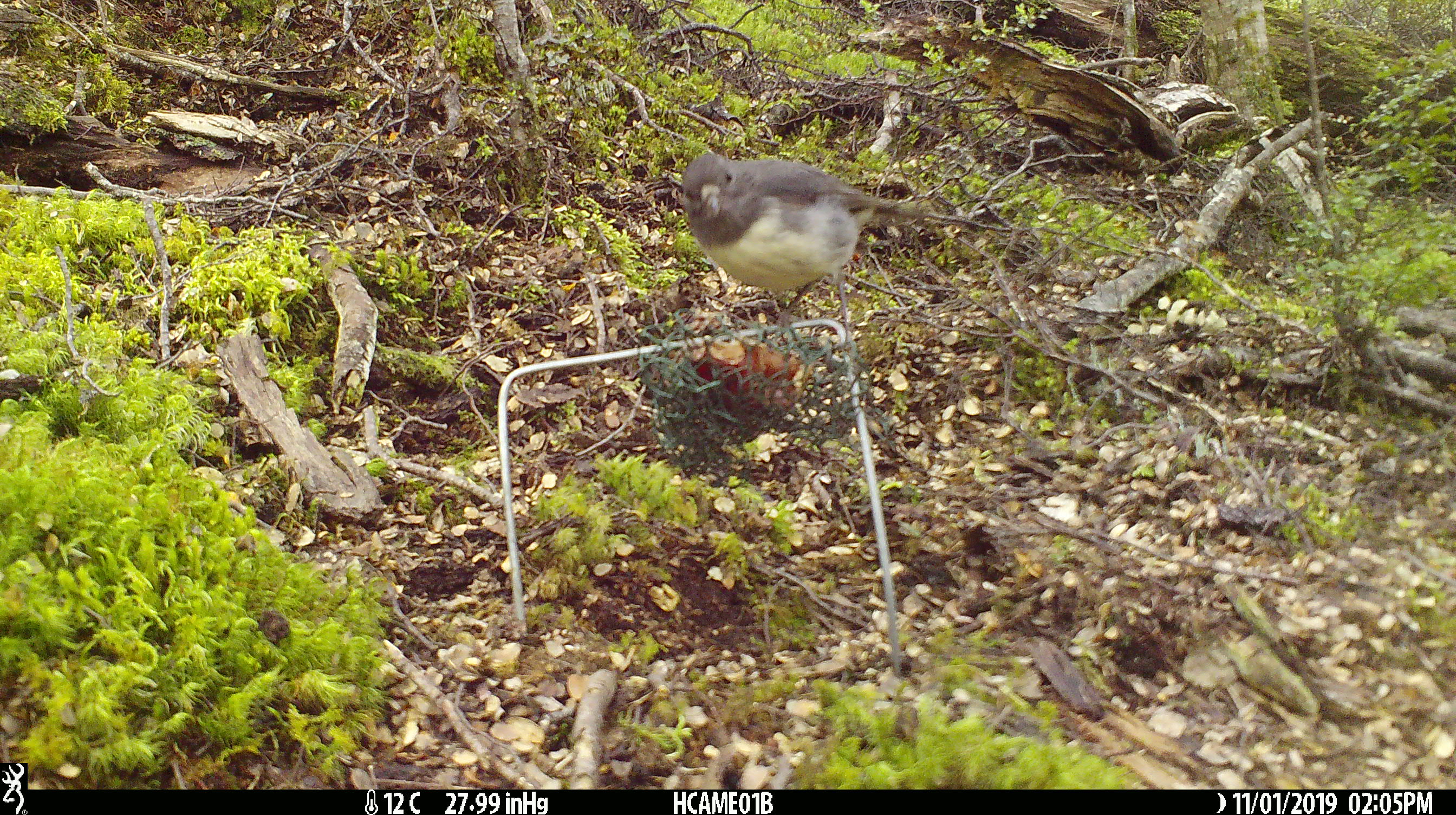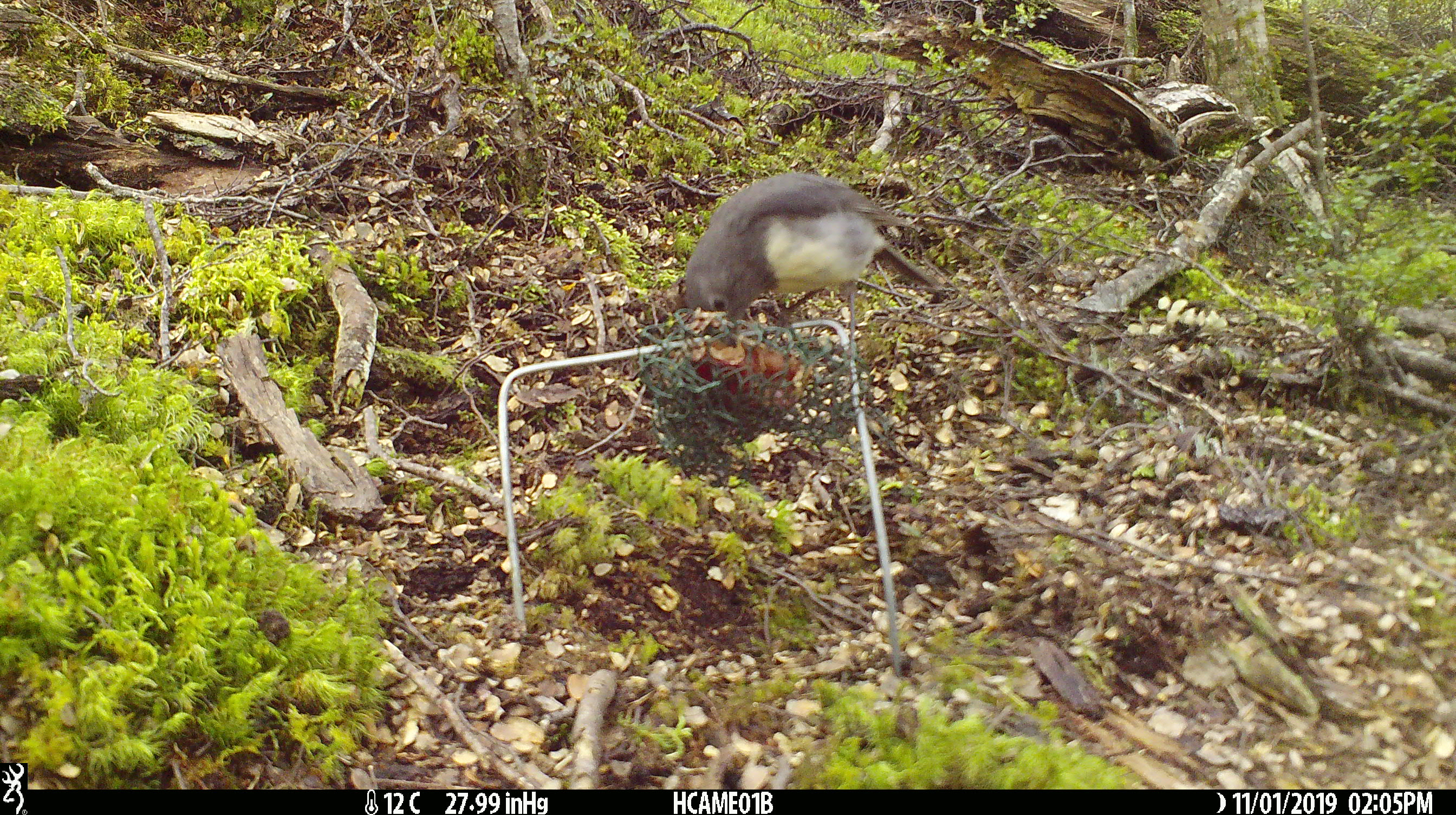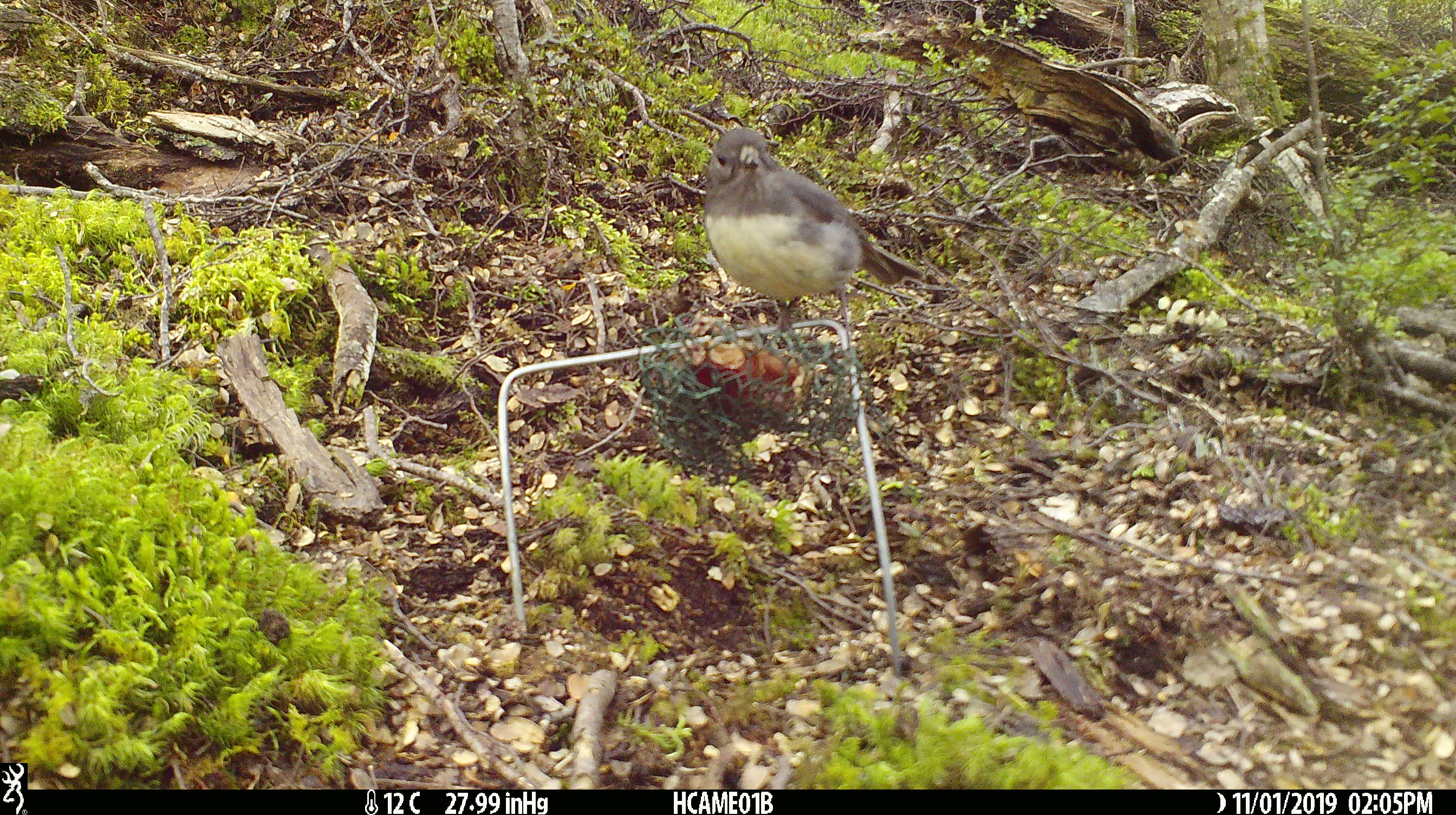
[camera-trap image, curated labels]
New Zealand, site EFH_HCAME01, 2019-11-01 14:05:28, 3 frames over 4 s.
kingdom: Animalia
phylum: Chordata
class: Aves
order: Passeriformes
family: Petroicidae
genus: Petroica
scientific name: Petroica australis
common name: new zealand robin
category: robin